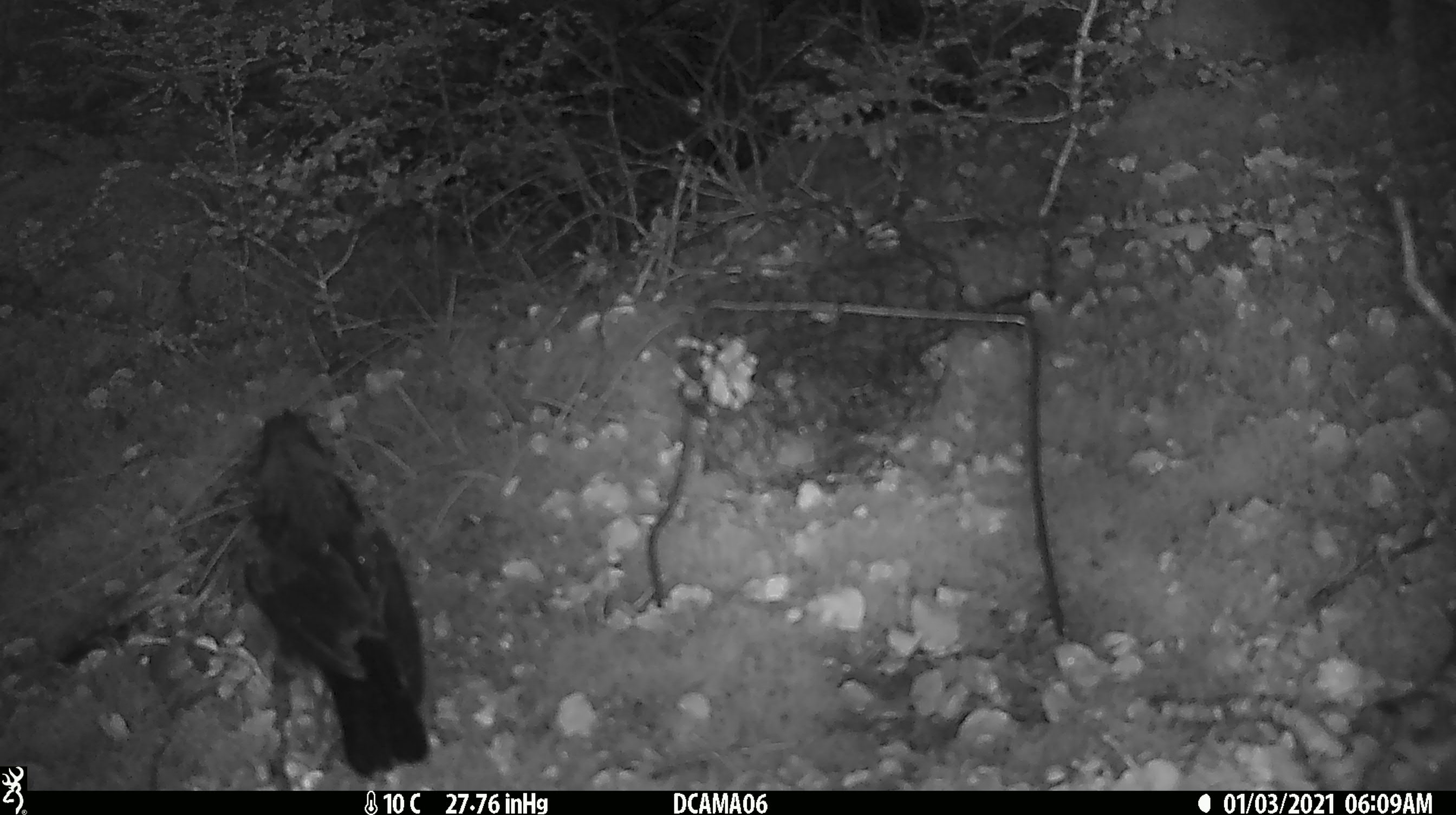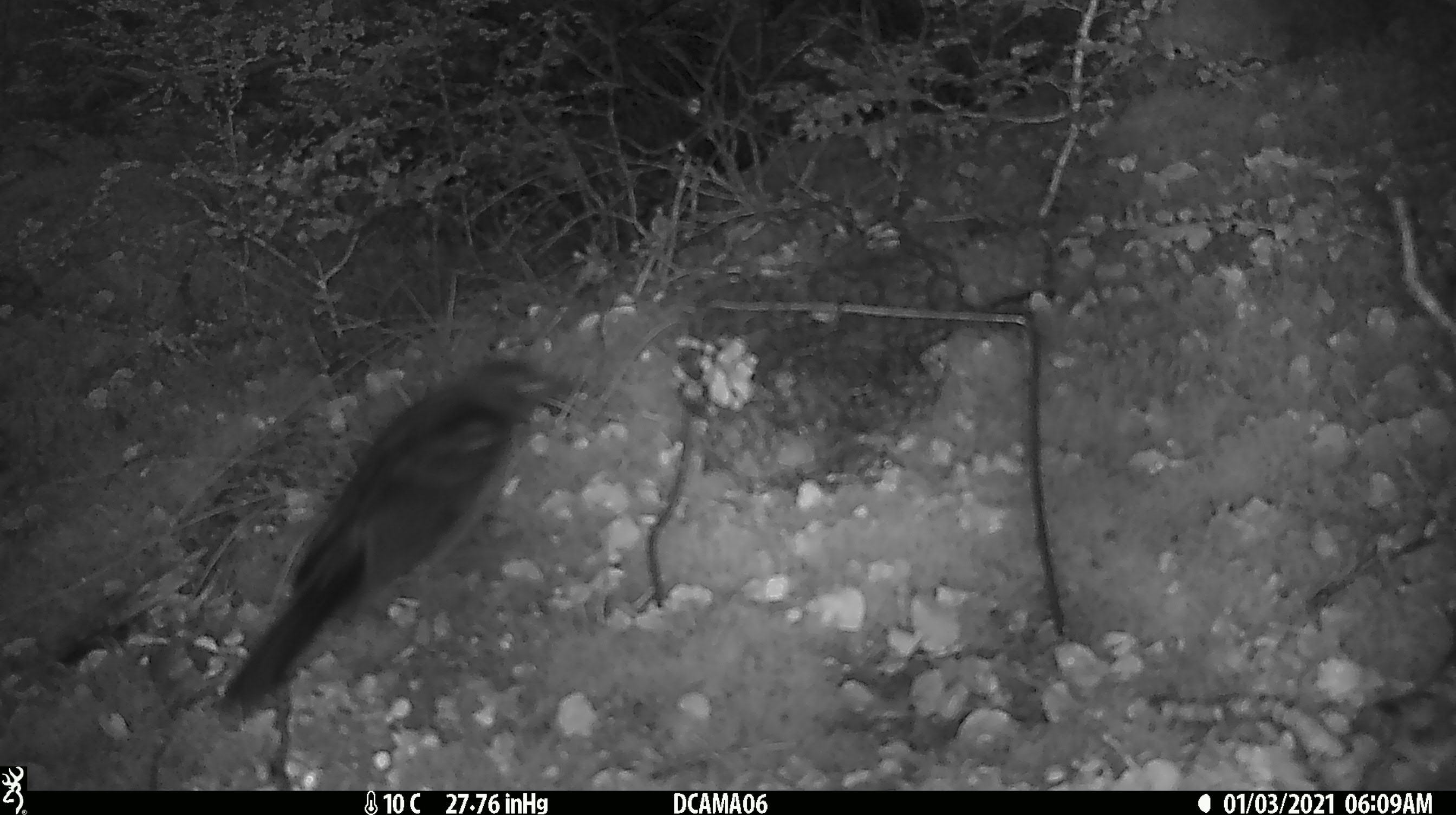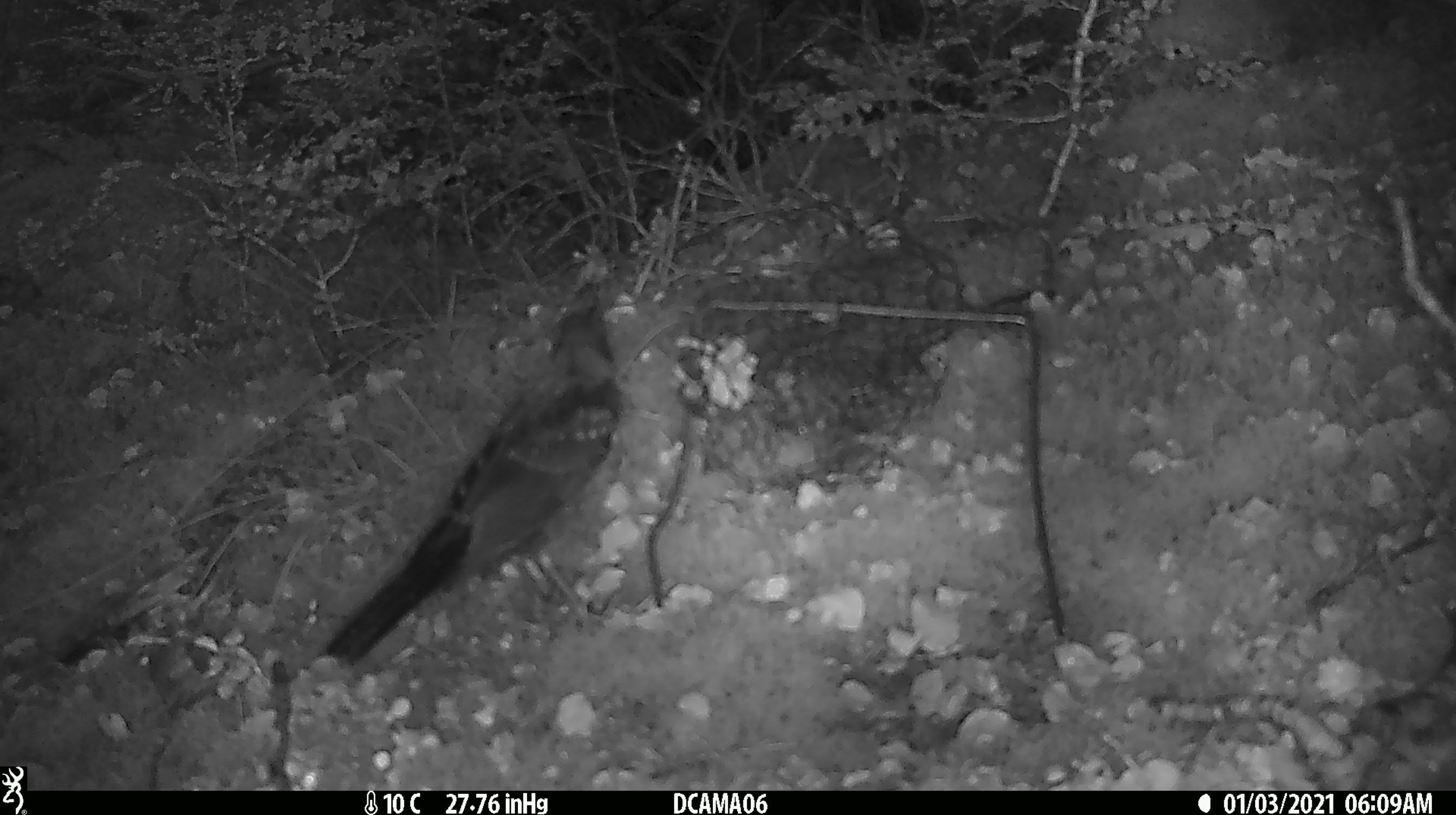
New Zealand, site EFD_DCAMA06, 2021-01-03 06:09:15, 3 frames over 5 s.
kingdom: Animalia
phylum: Chordata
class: Aves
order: Passeriformes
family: Turdidae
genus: Turdus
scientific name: Turdus philomelos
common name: song thrush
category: thrush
Thrush (song thrush) (Turdus philomelos).